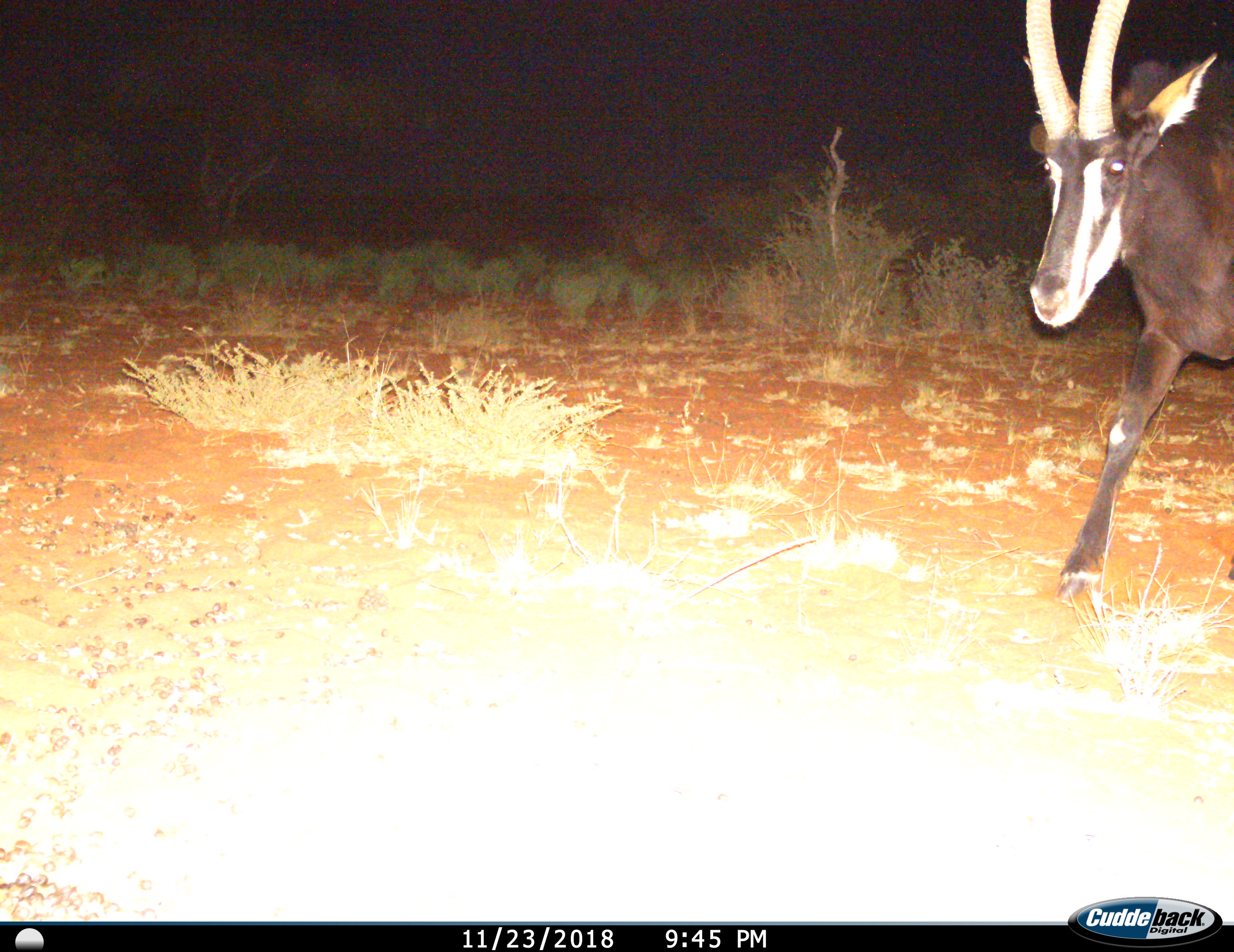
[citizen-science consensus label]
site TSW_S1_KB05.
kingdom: Animalia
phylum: Chordata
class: Mammalia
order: Artiodactyla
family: Bovidae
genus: Hippotragus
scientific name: Hippotragus niger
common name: sable antelope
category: sable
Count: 1.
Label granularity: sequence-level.